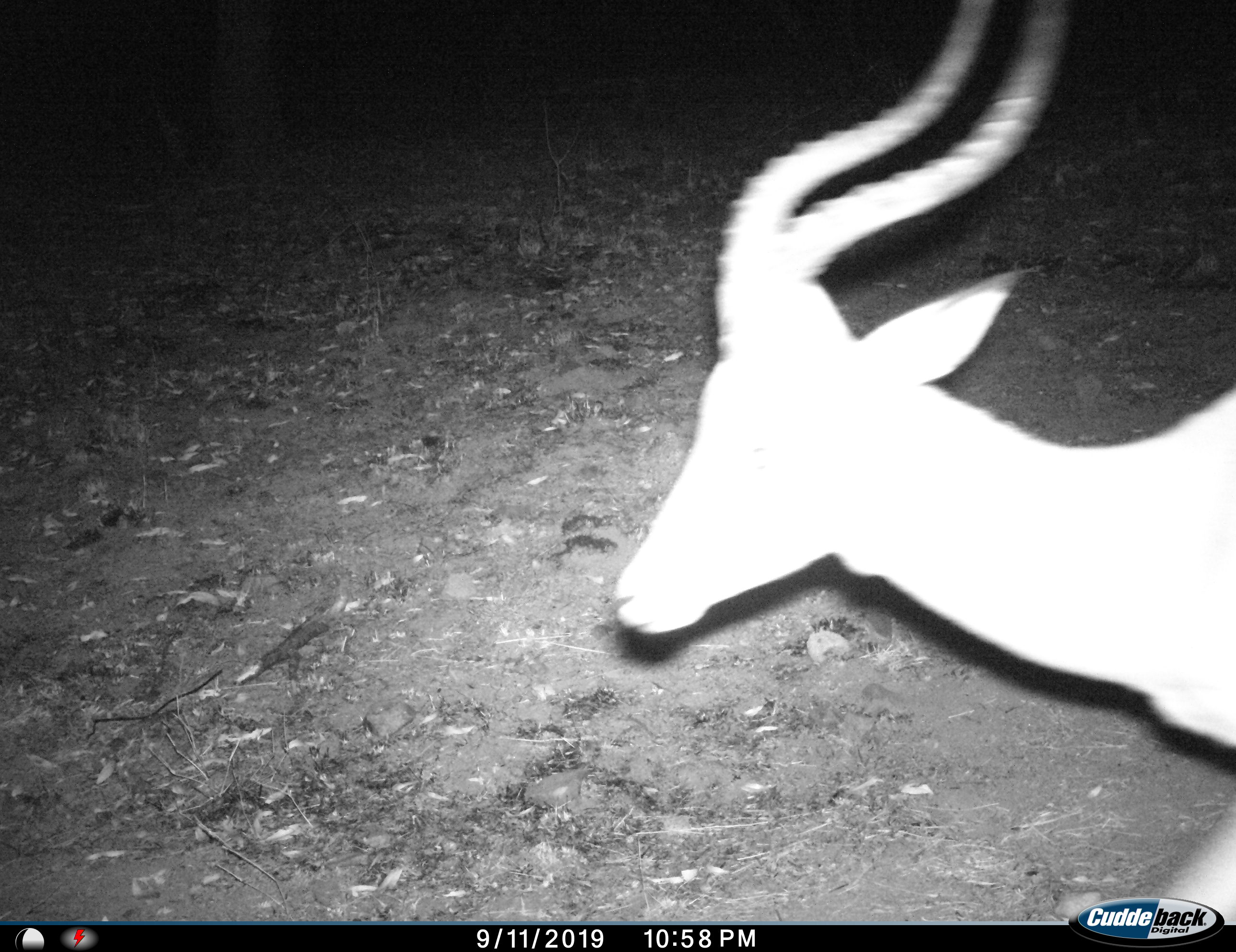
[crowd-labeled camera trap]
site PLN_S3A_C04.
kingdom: Animalia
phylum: Chordata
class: Mammalia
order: Artiodactyla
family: Bovidae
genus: Aepyceros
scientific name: Aepyceros melampus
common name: impala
Impala (Aepyceros melampus), count 1. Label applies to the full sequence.